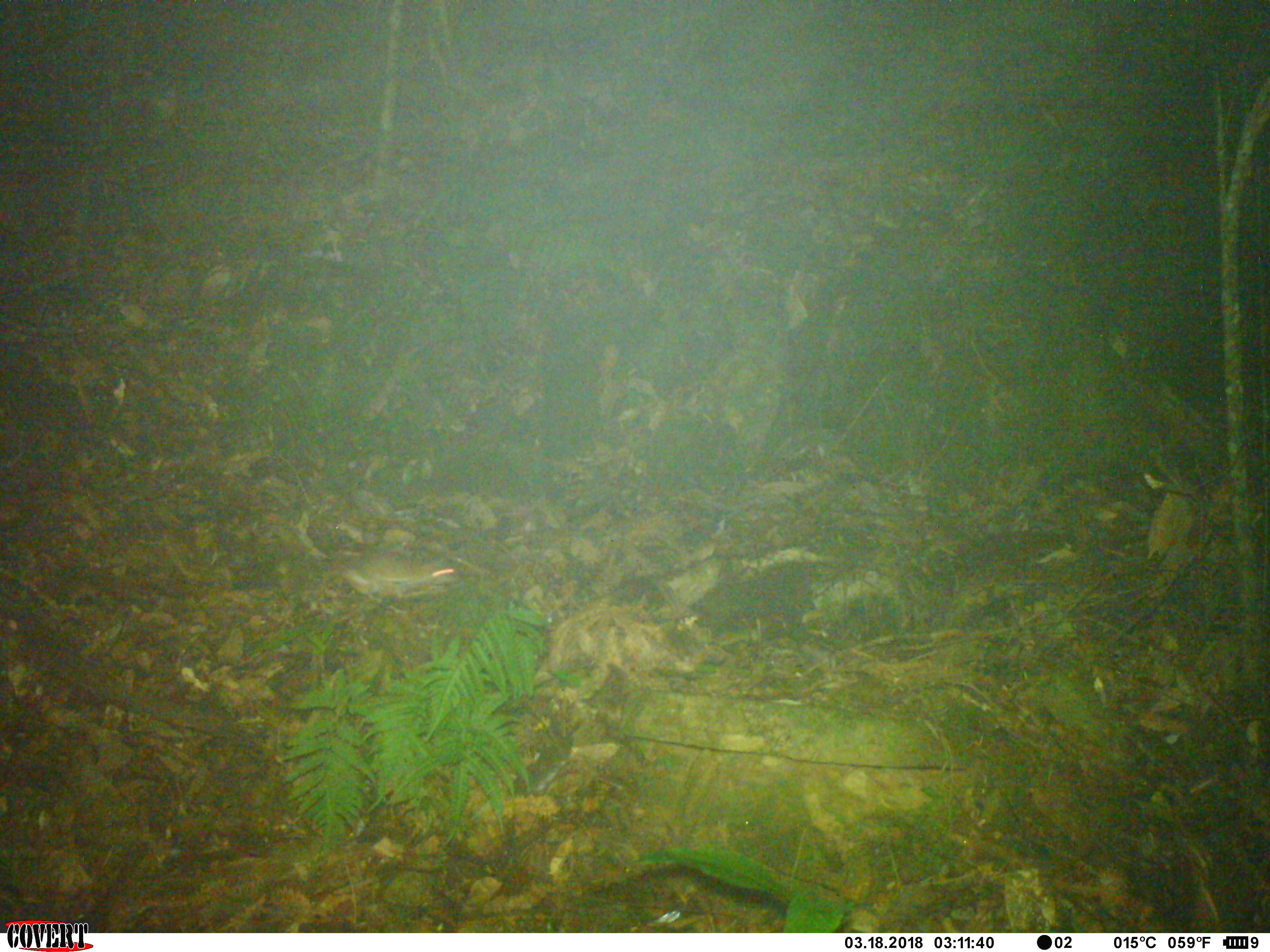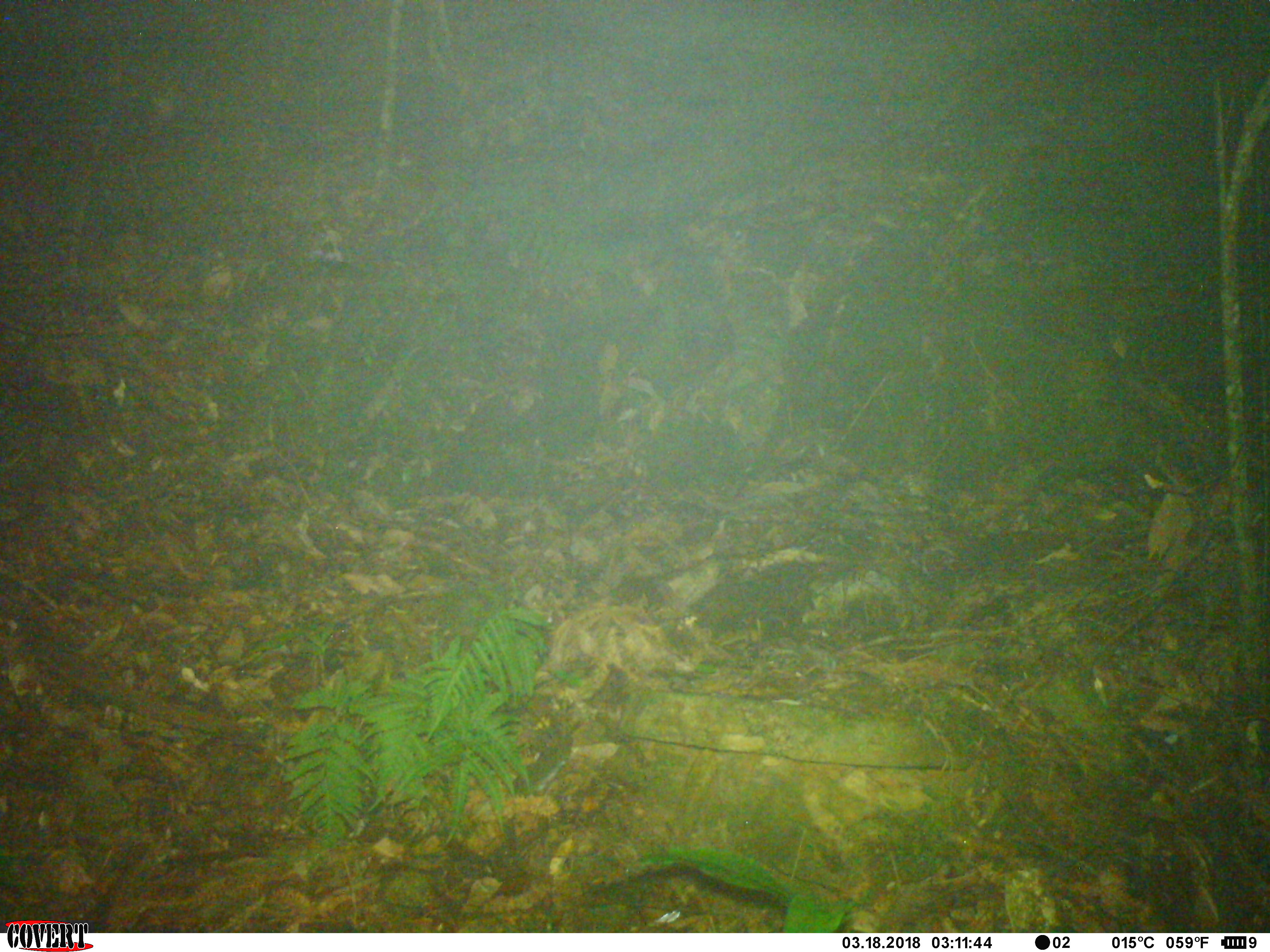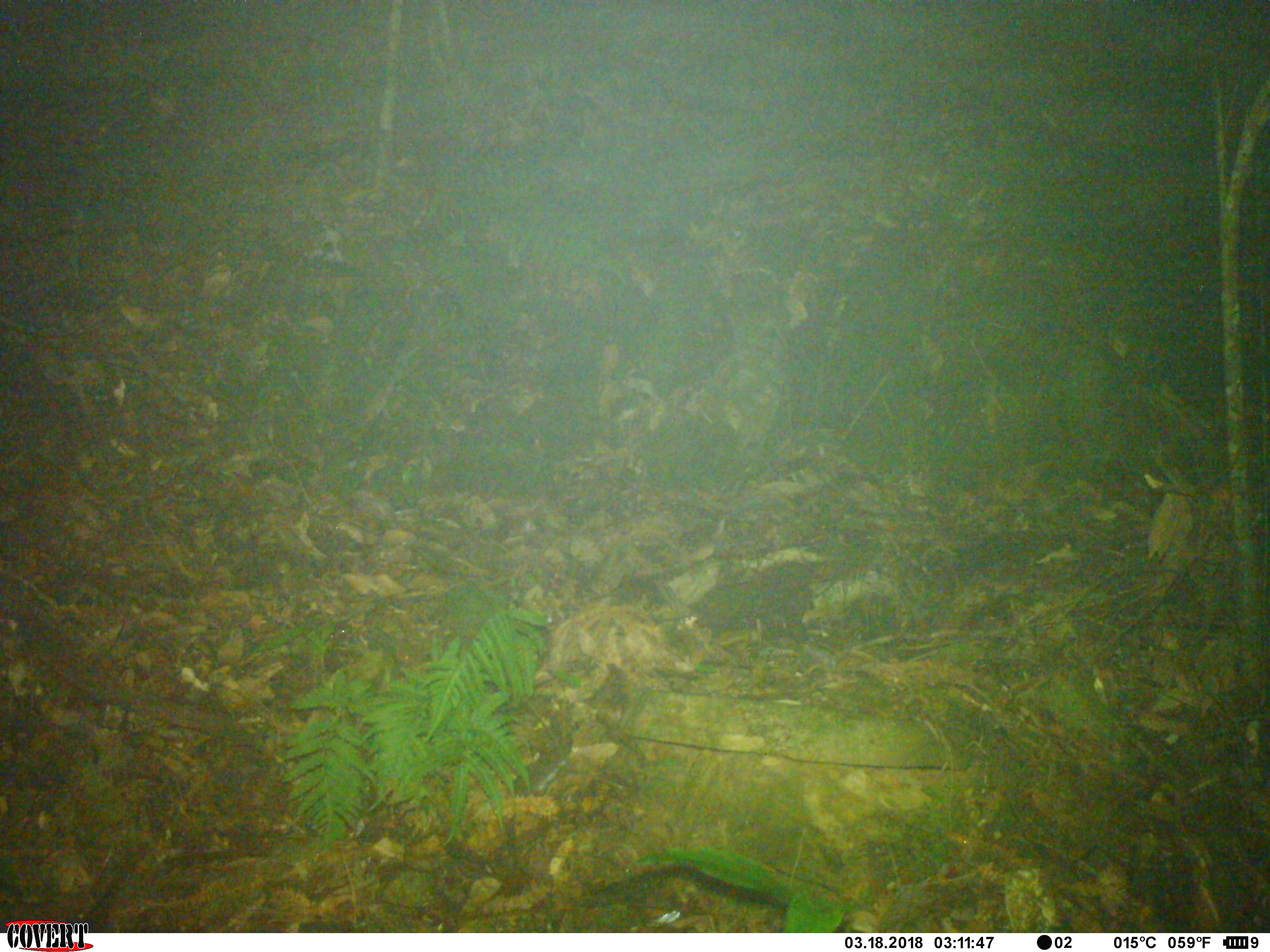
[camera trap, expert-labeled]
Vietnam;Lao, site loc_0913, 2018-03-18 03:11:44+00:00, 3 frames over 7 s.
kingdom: Animalia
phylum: Chordata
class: Mammalia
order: Rodentia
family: Muridae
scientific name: Muridae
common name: old-world mice and rats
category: unidentified murid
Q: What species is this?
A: Unidentified murid (old-world mice and rats) (Muridae).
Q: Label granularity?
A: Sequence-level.